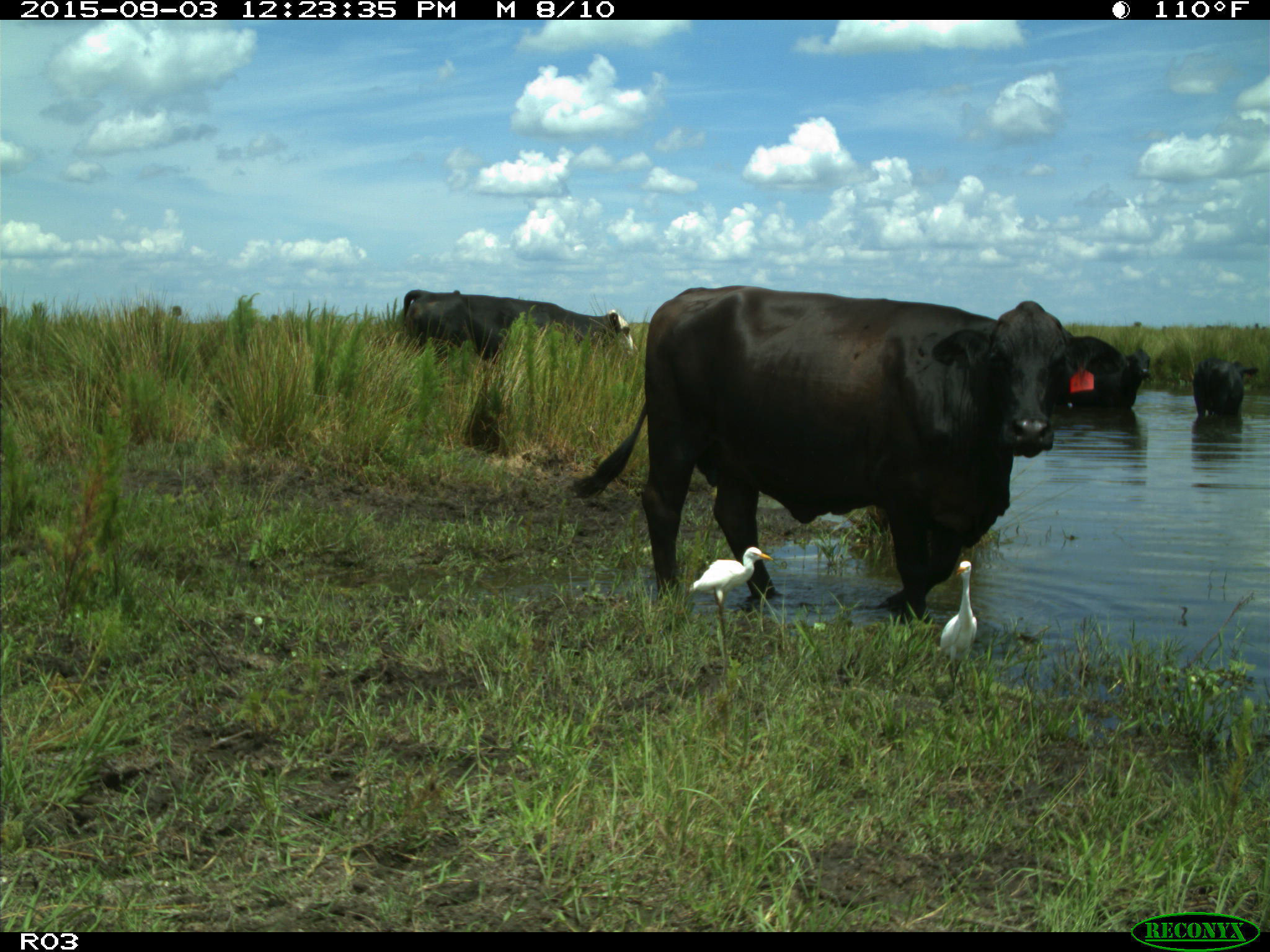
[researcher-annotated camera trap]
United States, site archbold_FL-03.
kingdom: Animalia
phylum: Chordata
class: Mammalia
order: Artiodactyla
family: Bovidae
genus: Bos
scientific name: Bos taurus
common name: domestic cow